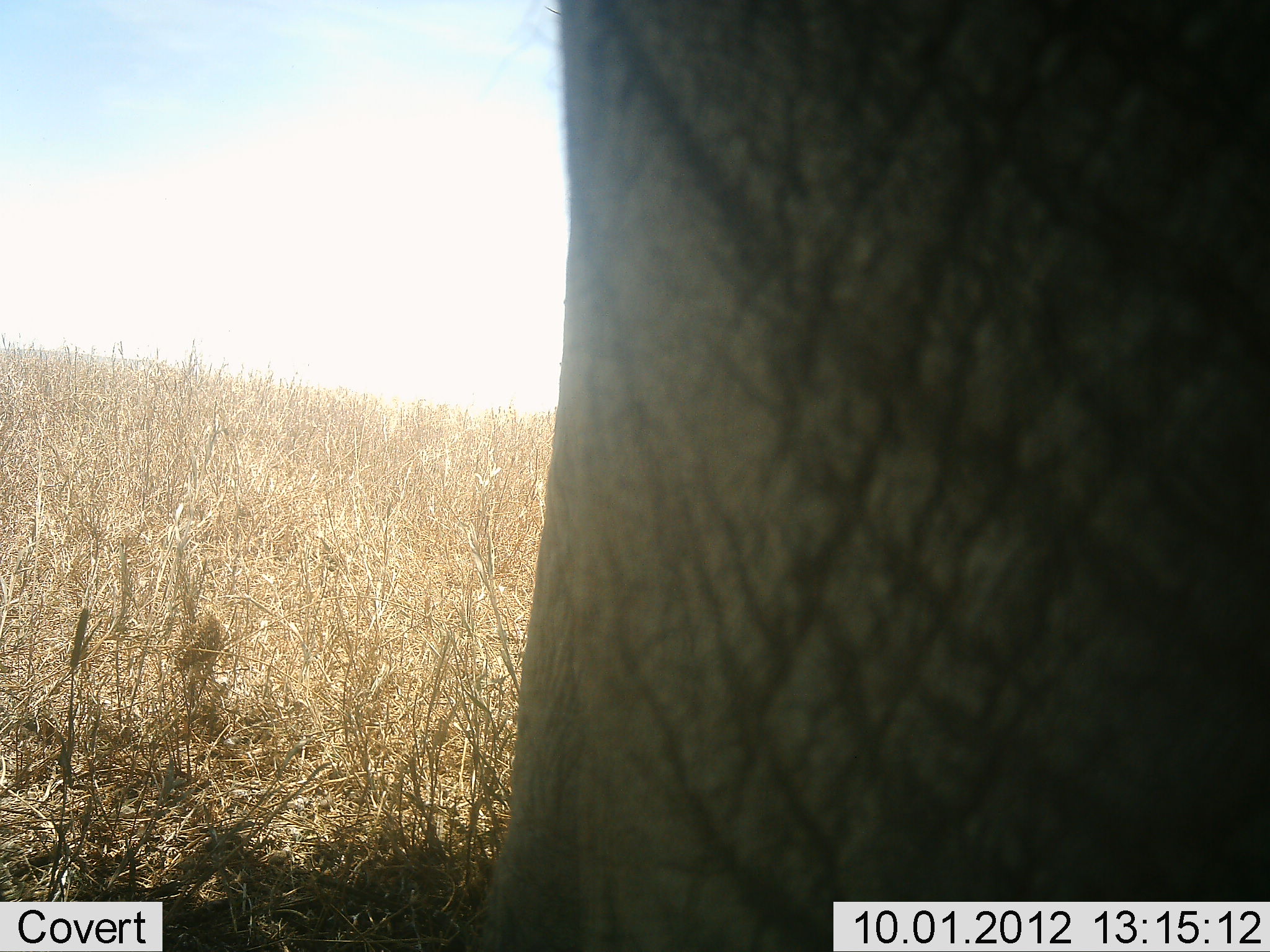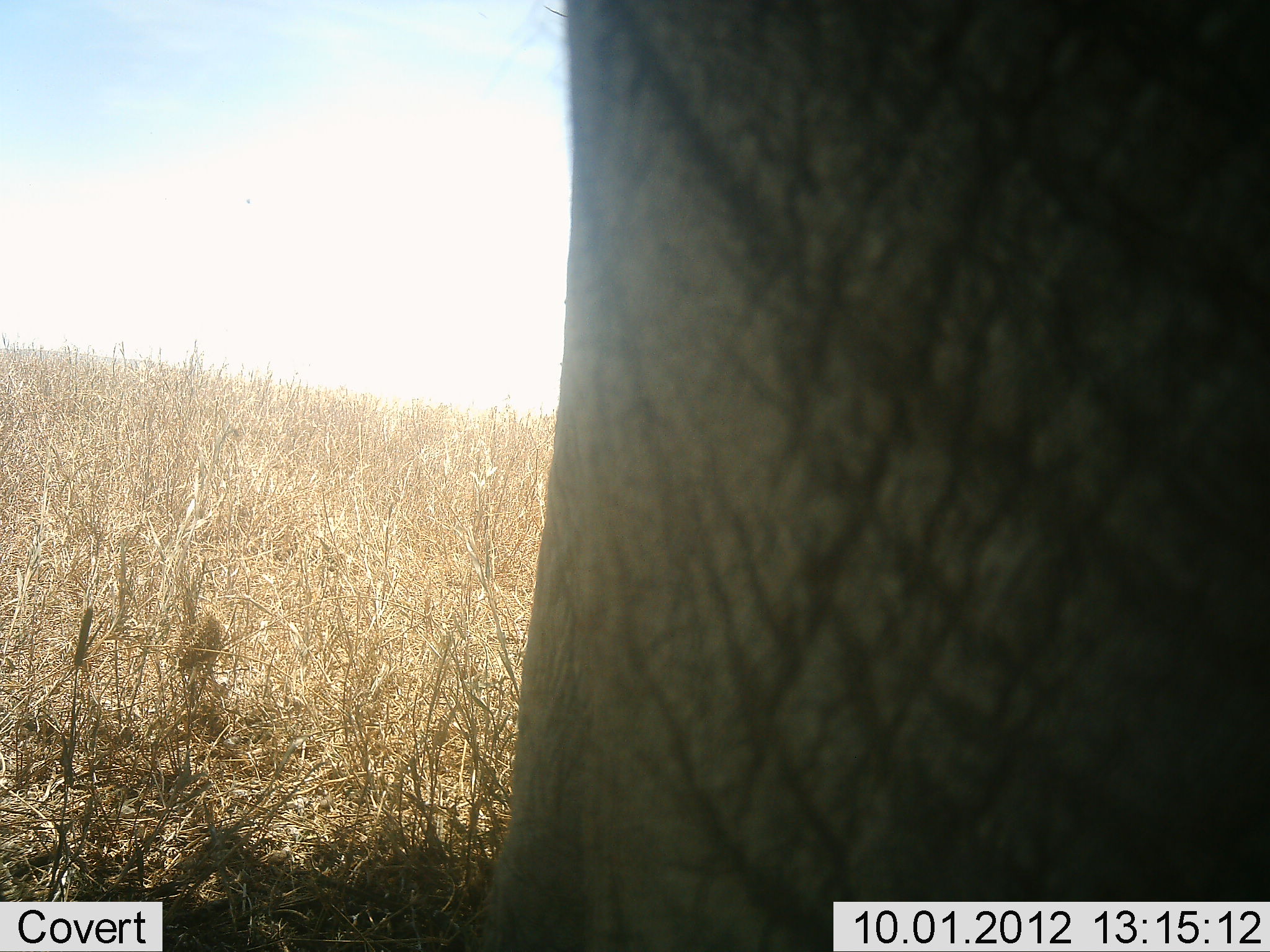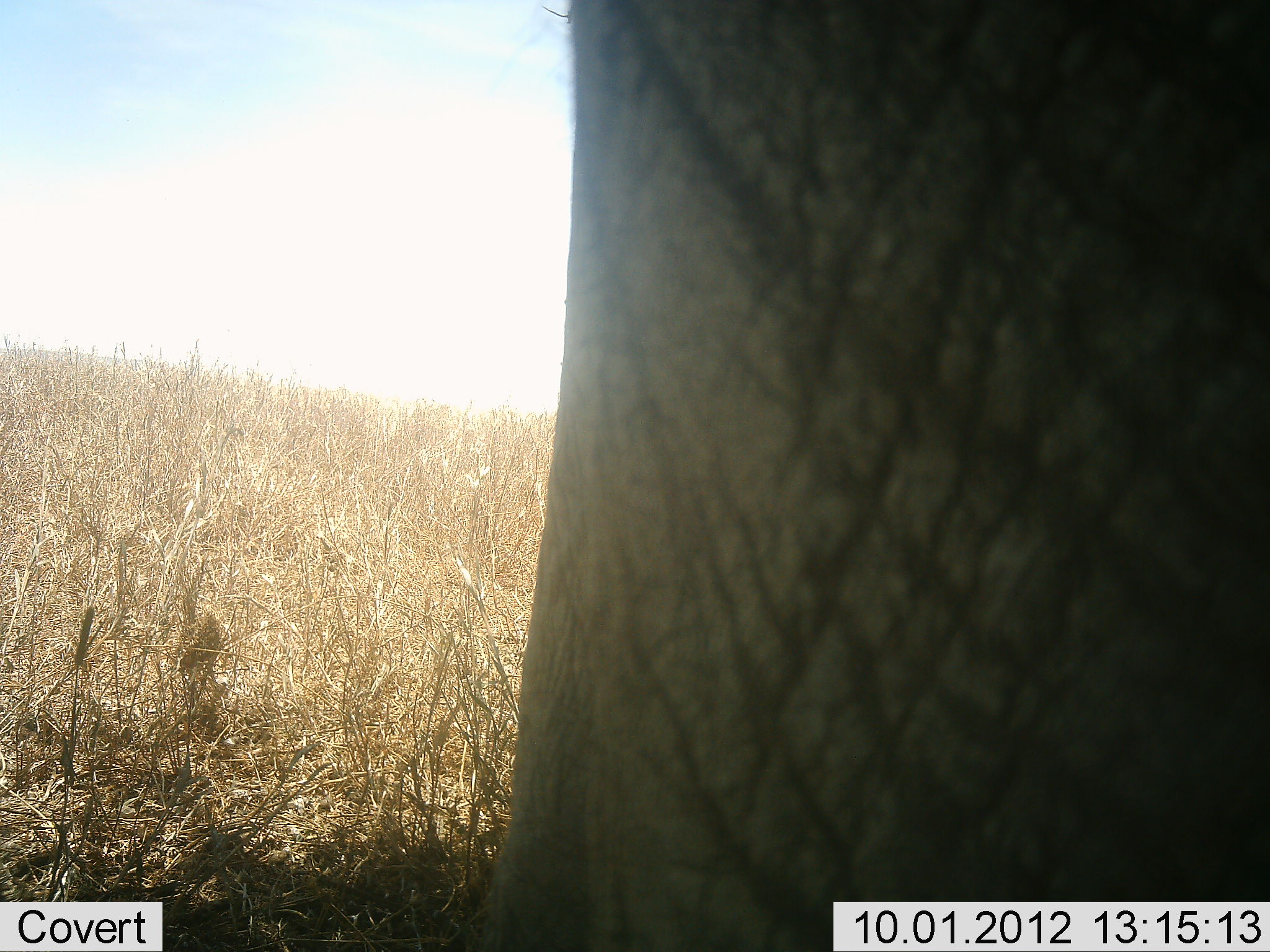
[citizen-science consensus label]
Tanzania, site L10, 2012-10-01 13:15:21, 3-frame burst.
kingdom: Animalia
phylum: Chordata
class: Mammalia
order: Proboscidea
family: Elephantidae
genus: Loxodonta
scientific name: Loxodonta africana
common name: african bush elephant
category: elephant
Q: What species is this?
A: Elephant (african bush elephant) (Loxodonta africana).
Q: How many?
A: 1.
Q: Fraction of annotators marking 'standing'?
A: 100%.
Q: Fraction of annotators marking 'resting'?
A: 0%.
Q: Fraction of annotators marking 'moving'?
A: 0%.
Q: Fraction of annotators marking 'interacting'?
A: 0%.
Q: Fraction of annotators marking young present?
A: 0%.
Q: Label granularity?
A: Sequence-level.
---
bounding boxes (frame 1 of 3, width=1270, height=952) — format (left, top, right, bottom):
animal: (461, 1, 1269, 952)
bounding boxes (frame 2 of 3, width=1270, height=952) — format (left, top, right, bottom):
animal: (441, 1, 1269, 952)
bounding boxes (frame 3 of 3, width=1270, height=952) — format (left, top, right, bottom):
animal: (467, 0, 1270, 952)